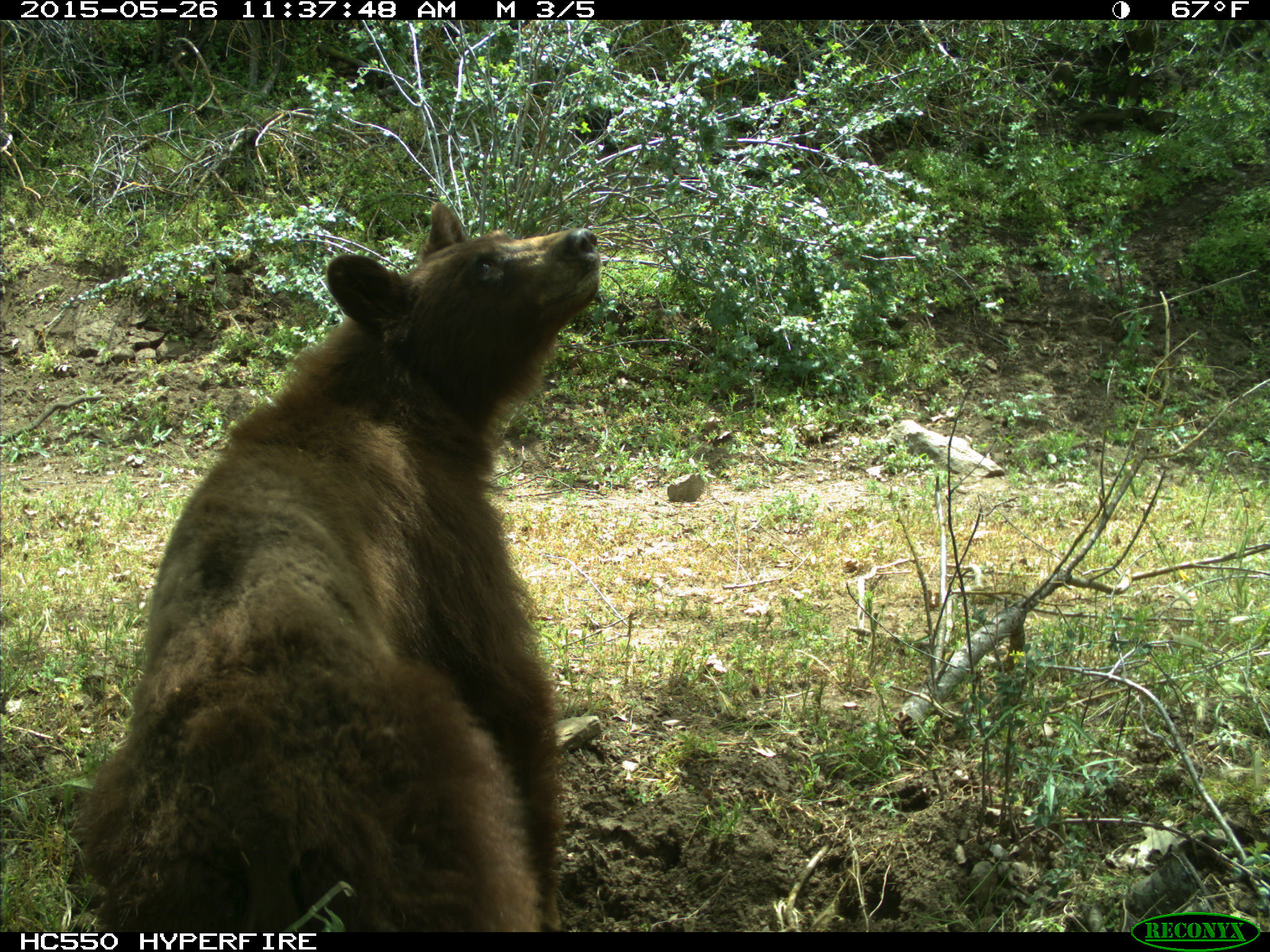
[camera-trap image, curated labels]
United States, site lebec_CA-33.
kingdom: Animalia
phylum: Chordata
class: Mammalia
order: Carnivora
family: Ursidae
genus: Ursus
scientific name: Ursus americanus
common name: american black bear